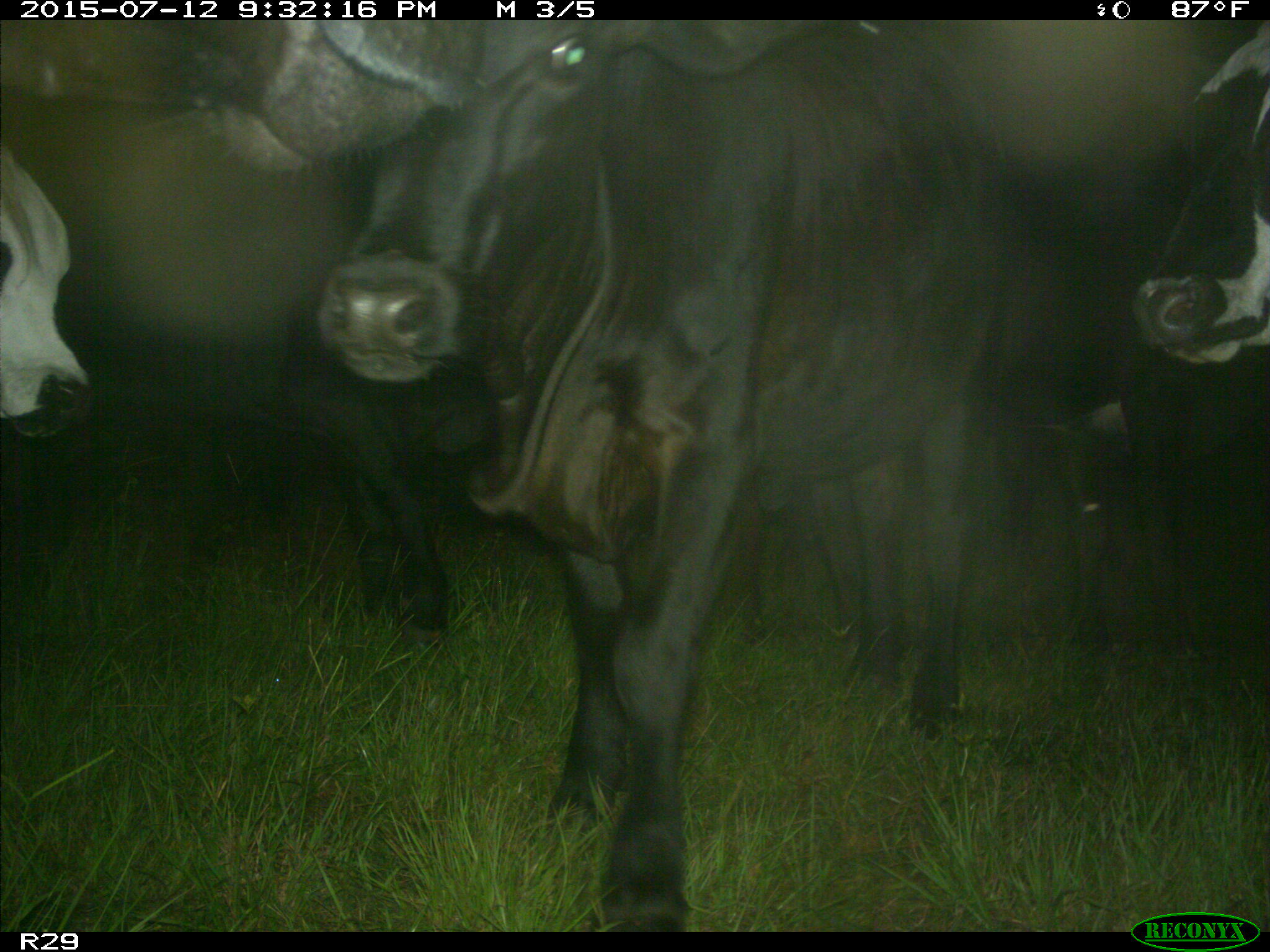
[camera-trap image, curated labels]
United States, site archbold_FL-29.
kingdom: Animalia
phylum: Chordata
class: Mammalia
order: Artiodactyla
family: Bovidae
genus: Bos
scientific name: Bos taurus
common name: domestic cow